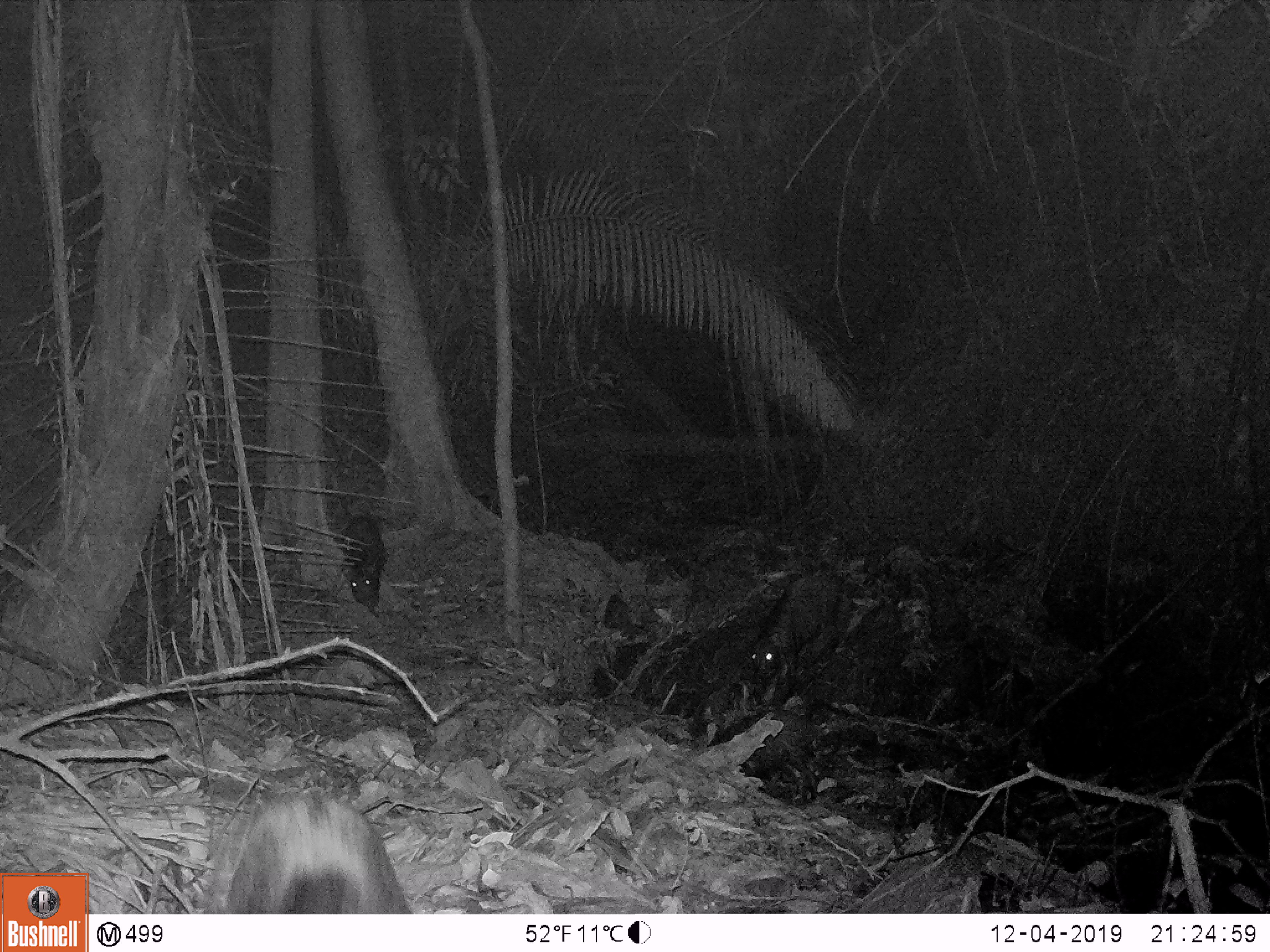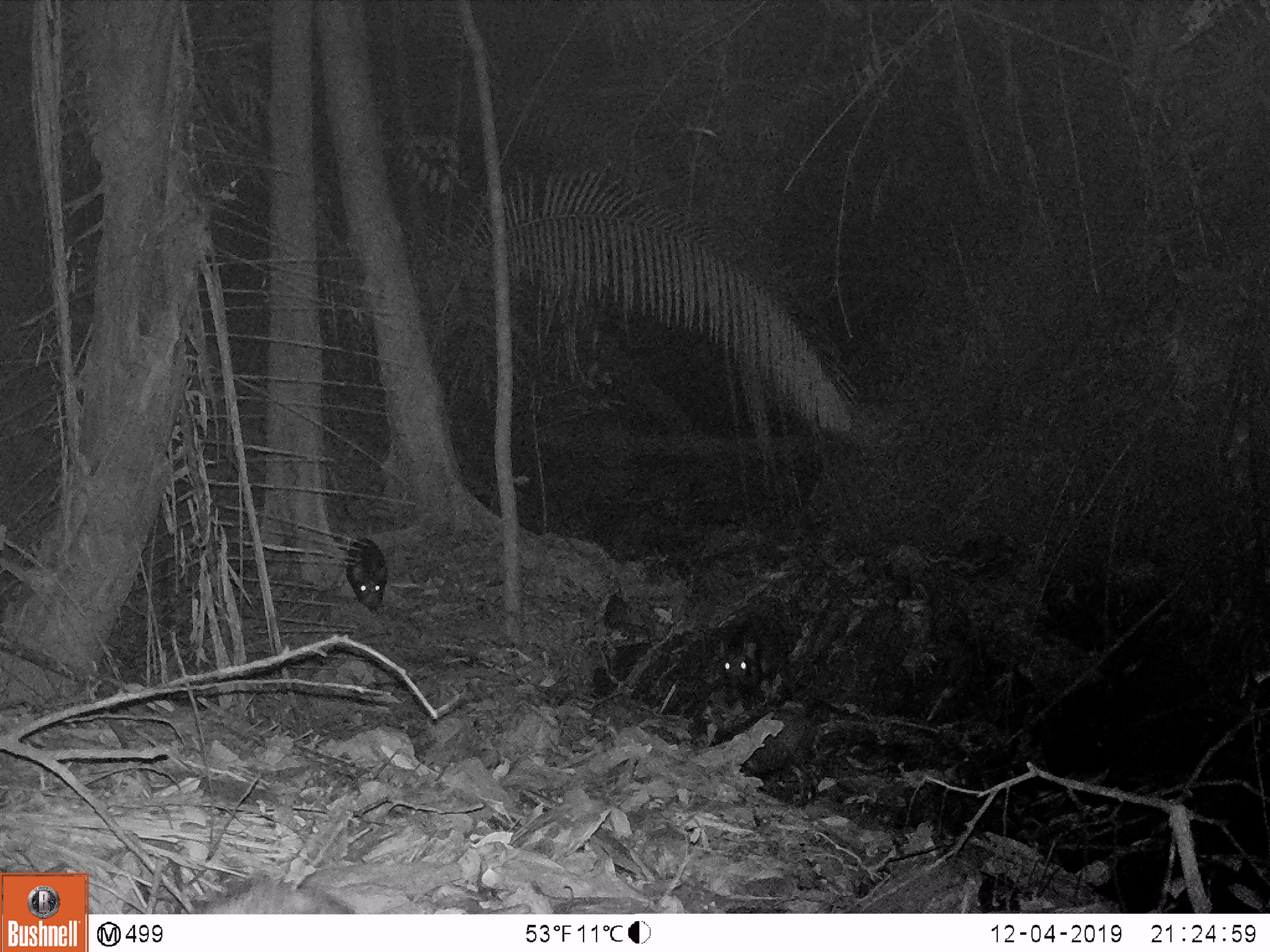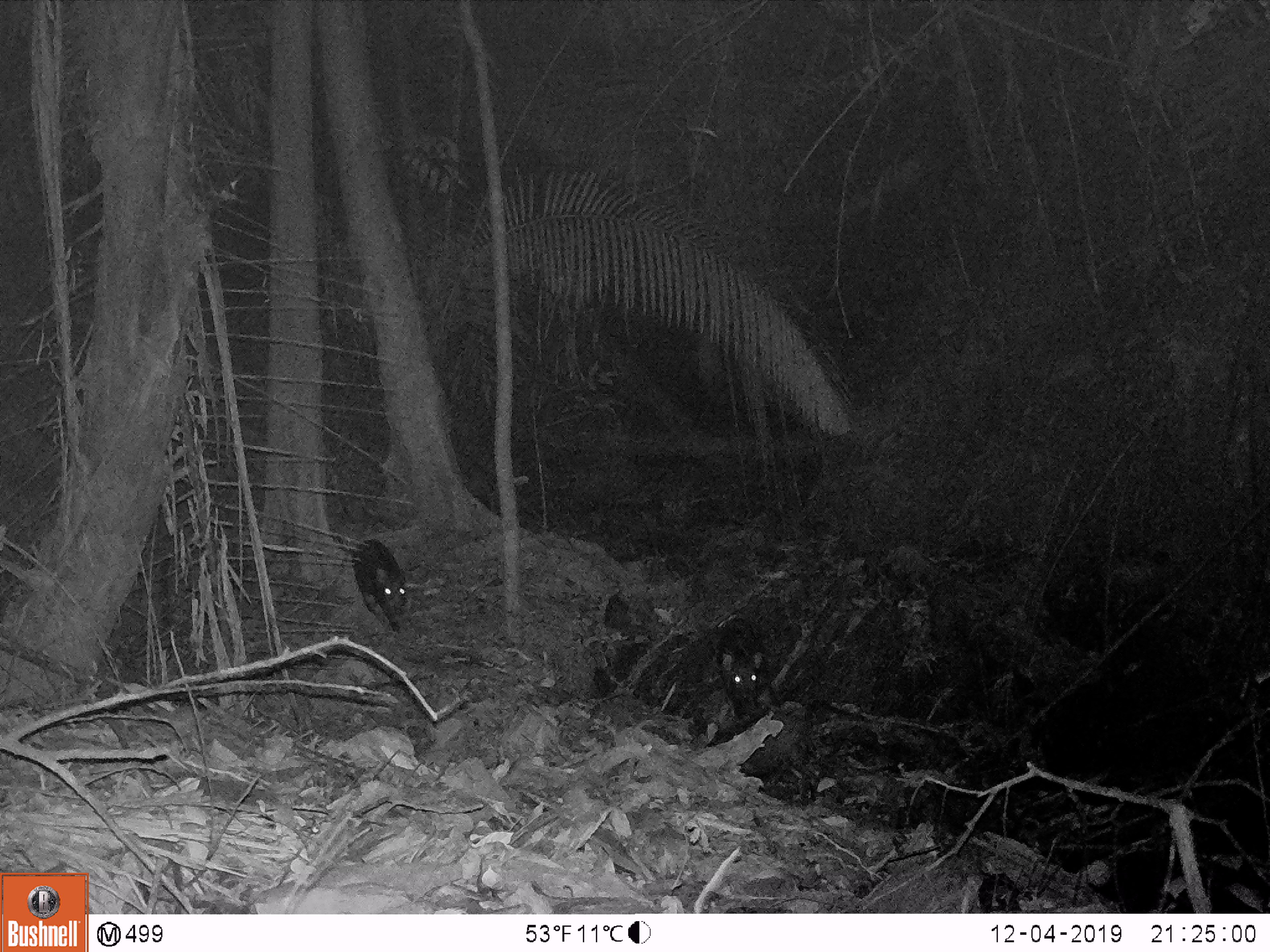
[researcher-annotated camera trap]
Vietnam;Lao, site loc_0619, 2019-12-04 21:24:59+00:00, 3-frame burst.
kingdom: Animalia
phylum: Chordata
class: Mammalia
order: Artiodactyla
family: Suidae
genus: Sus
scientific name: Sus scrofa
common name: eurasian wild pig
Eurasian wild pig (Sus scrofa). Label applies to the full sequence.